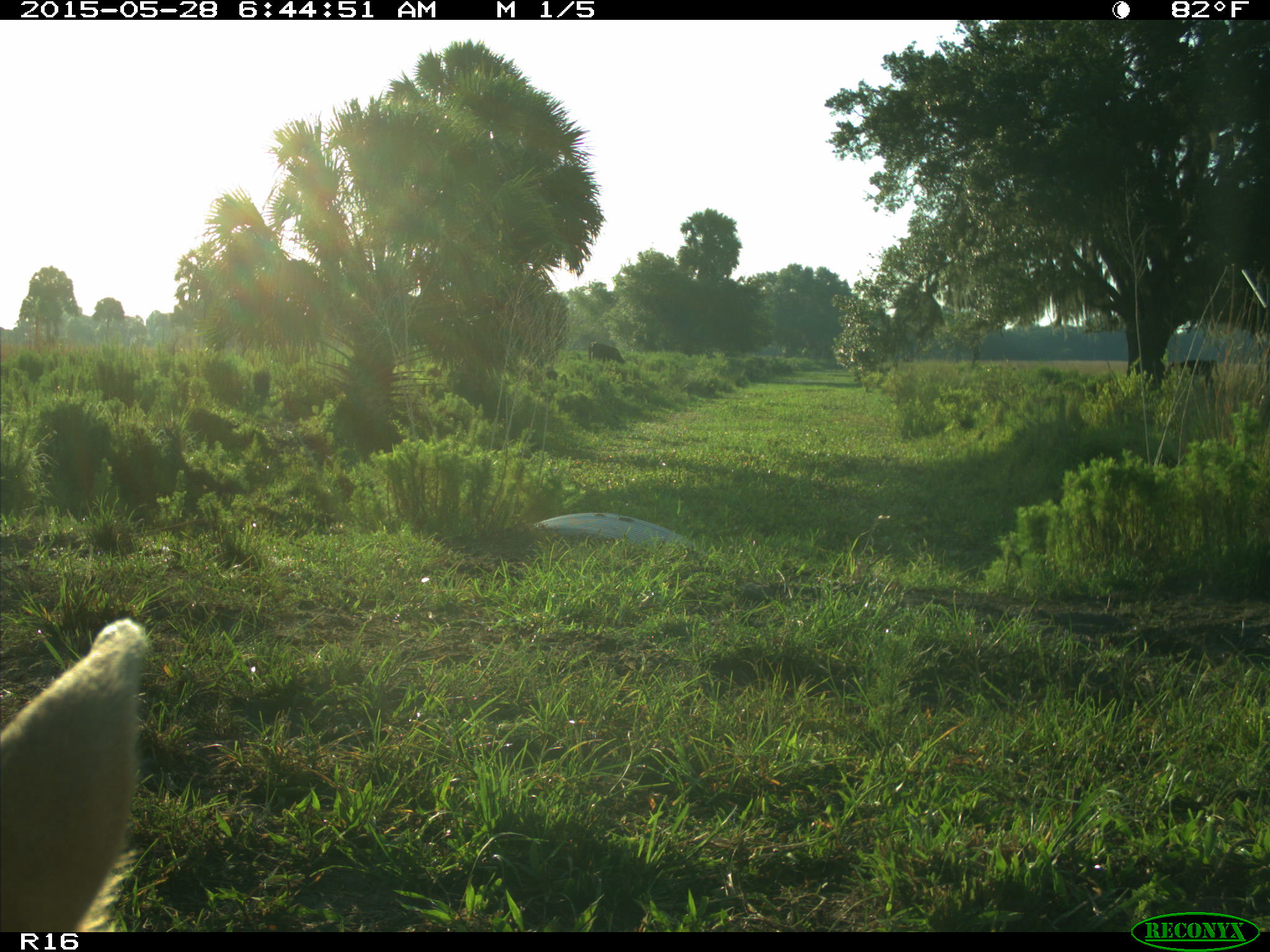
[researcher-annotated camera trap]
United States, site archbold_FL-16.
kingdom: Animalia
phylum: Chordata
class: Mammalia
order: Artiodactyla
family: Bovidae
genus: Bos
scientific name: Bos taurus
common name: domestic cow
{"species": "Bos taurus (domestic cow)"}